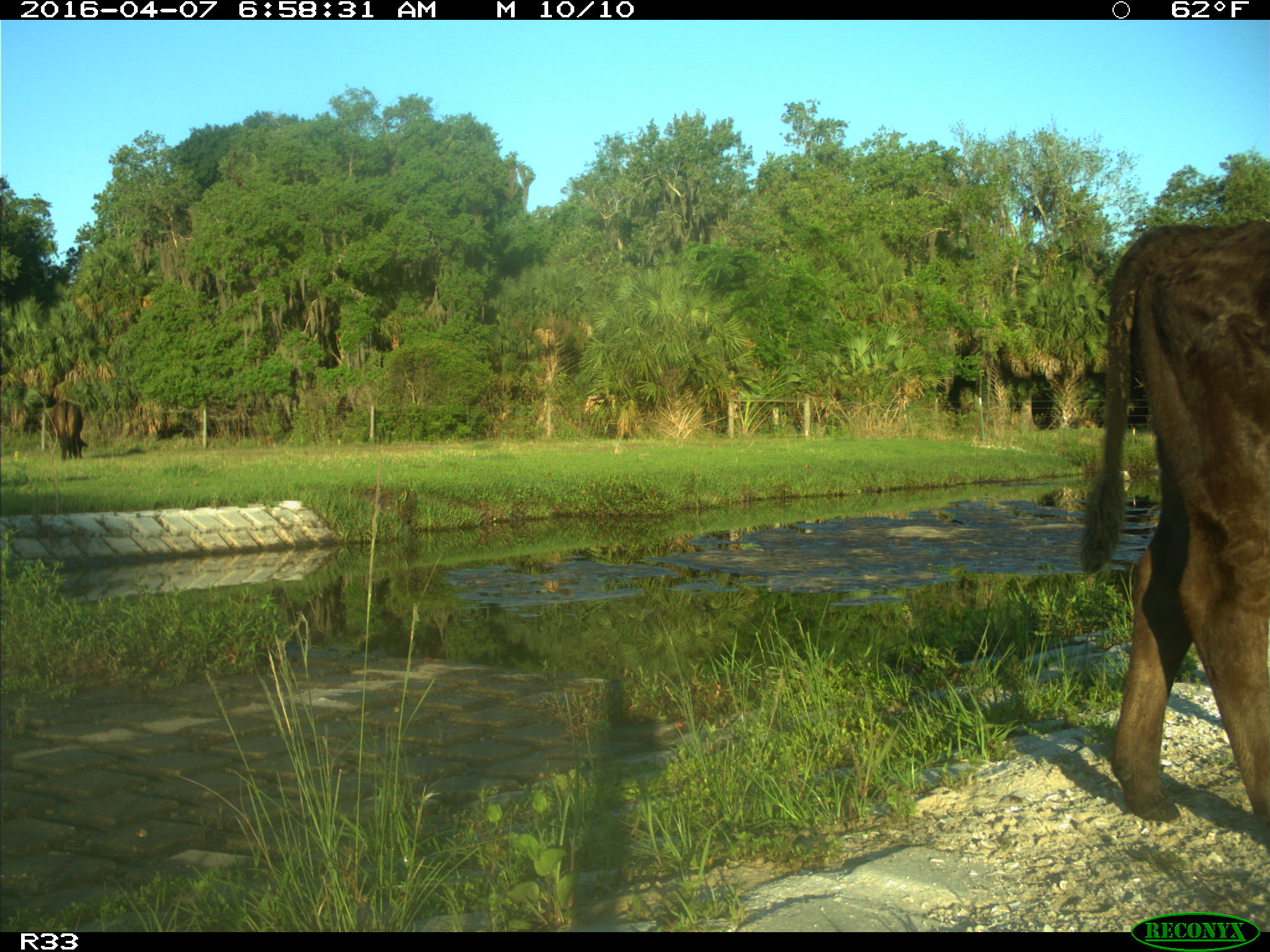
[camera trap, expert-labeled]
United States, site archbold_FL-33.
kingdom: Animalia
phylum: Chordata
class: Mammalia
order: Artiodactyla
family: Bovidae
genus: Bos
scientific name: Bos taurus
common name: domestic cow